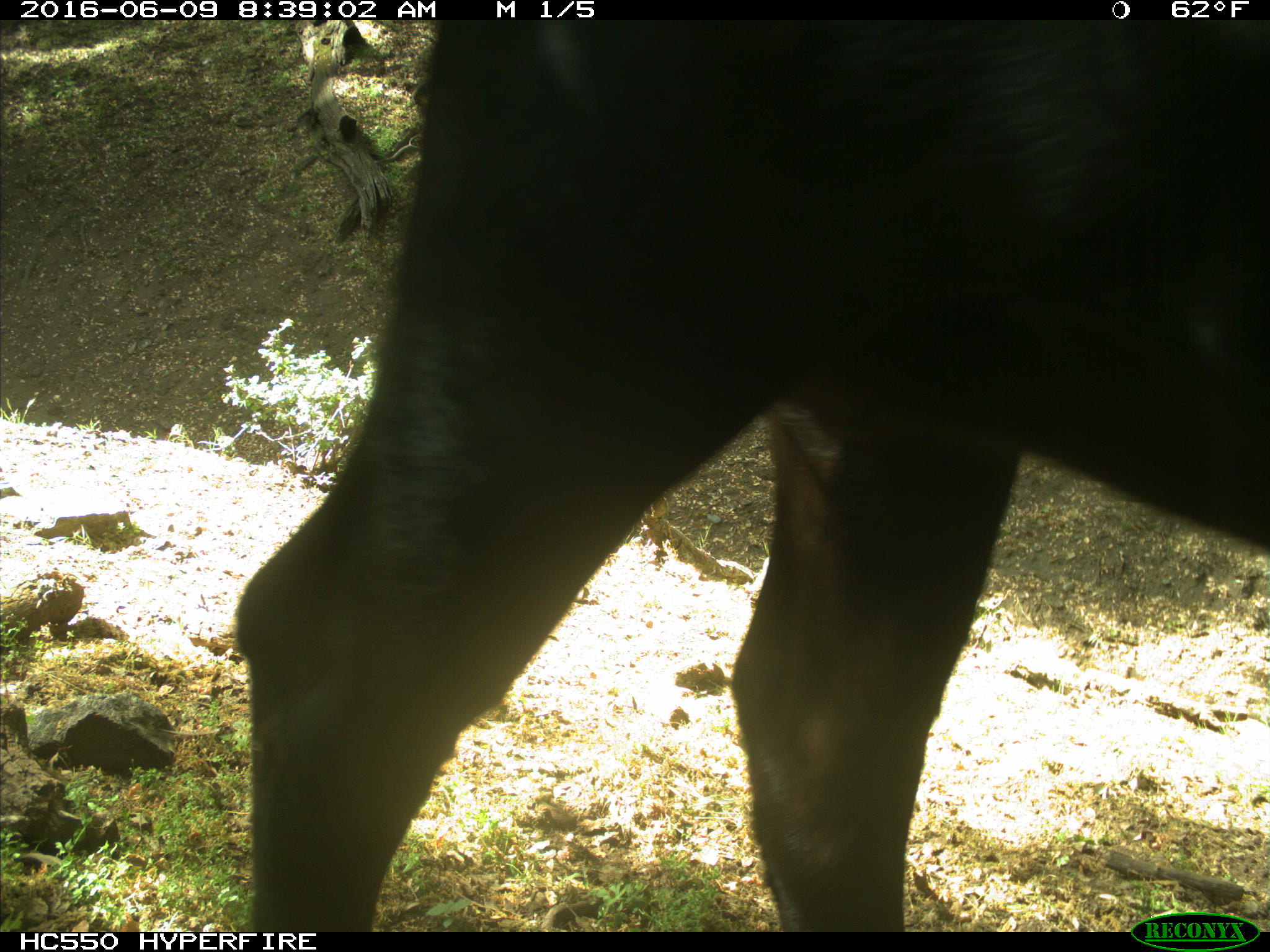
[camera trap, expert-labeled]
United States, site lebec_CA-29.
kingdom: Animalia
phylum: Chordata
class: Mammalia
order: Artiodactyla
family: Bovidae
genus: Bos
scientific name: Bos taurus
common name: domestic cow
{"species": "Bos taurus (domestic cow)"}